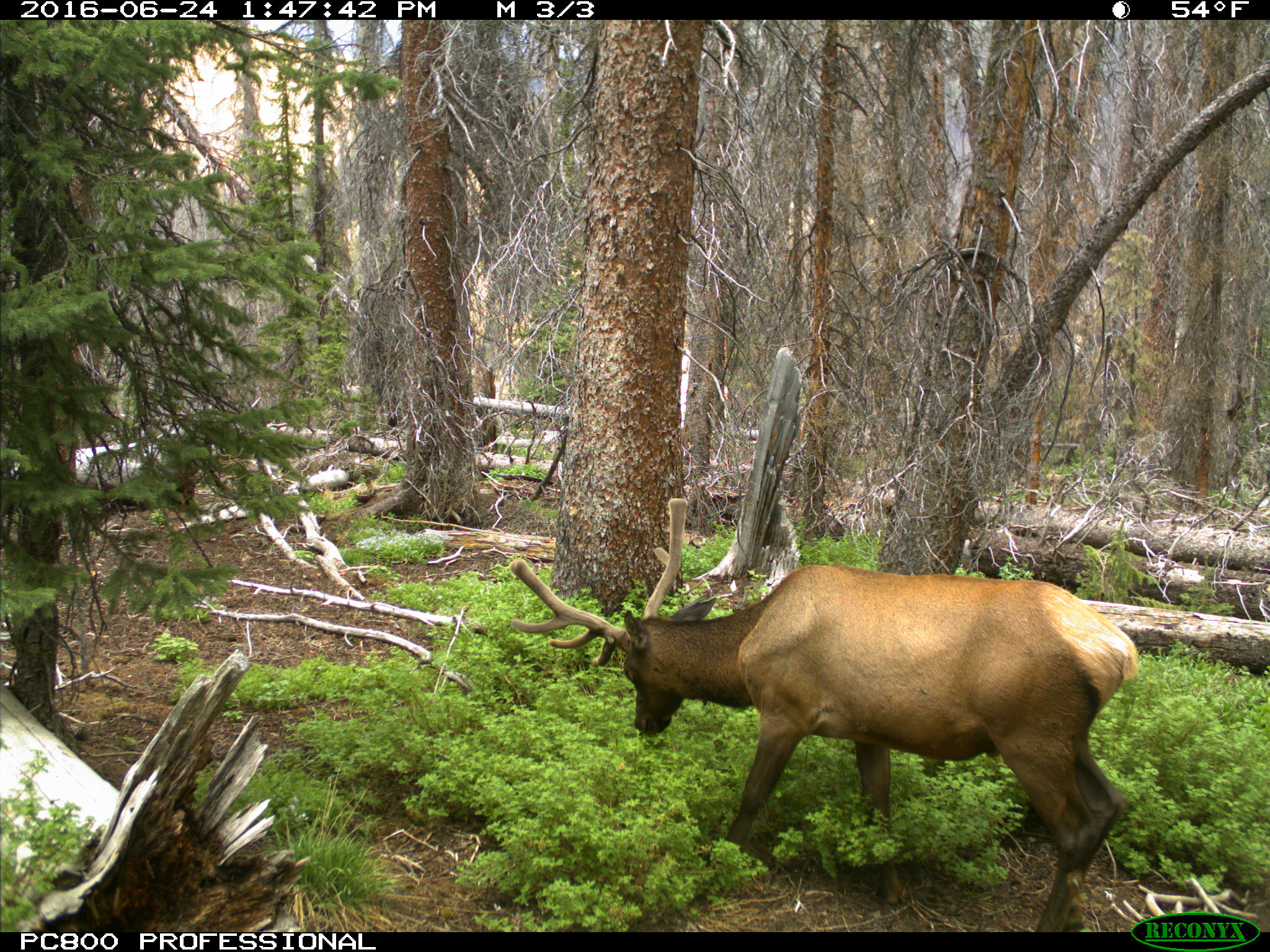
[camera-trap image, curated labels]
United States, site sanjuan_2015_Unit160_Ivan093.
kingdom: Animalia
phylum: Chordata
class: Mammalia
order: Artiodactyla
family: Cervidae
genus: Cervus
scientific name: Cervus elaphus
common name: red deer